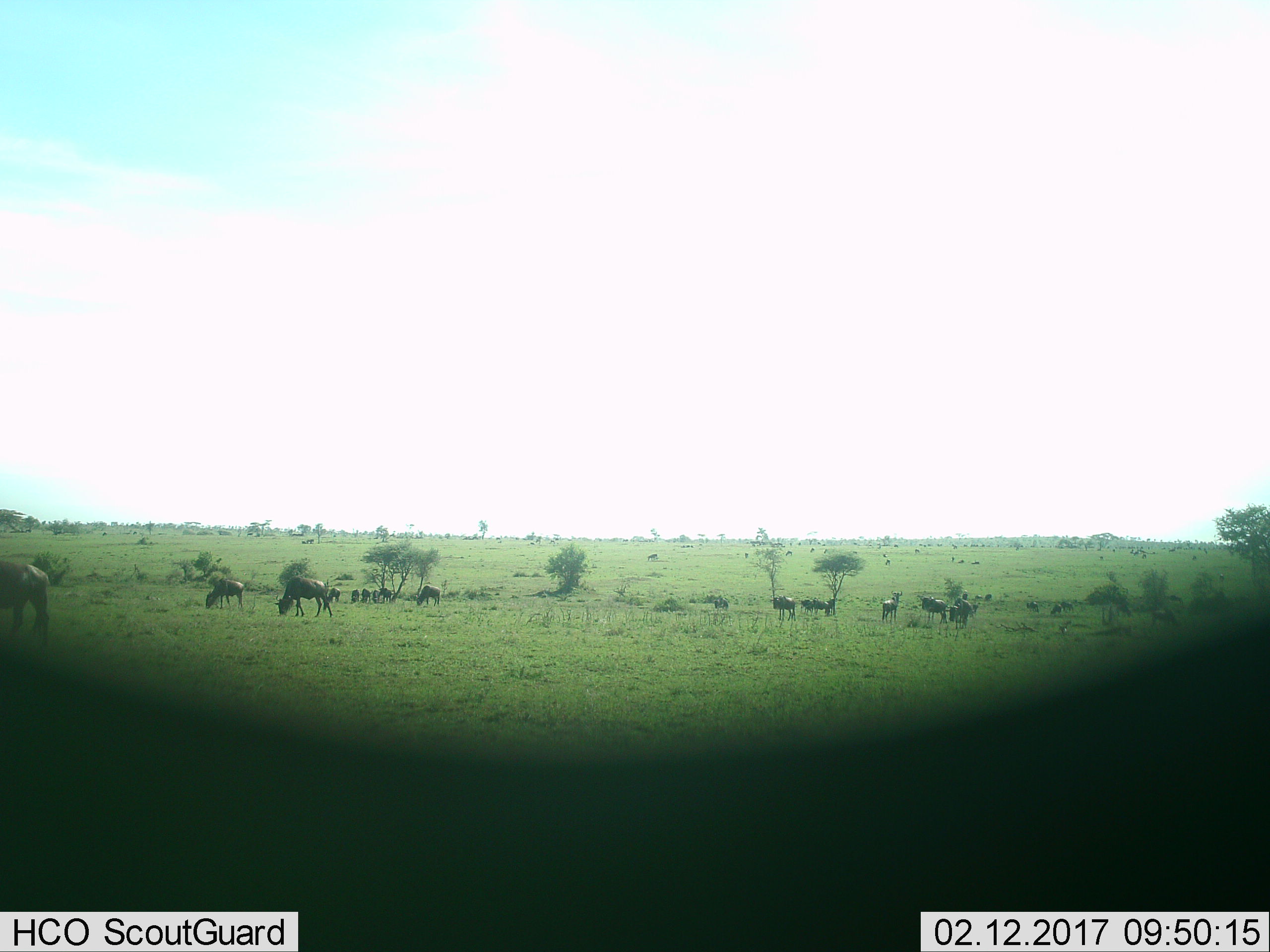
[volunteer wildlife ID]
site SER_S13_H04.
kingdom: Animalia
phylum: Chordata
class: Mammalia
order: Artiodactyla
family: Bovidae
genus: Connochaetes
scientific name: Connochaetes taurinus taurinus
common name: blue wildebeest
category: wildebeestblue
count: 11-50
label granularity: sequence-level